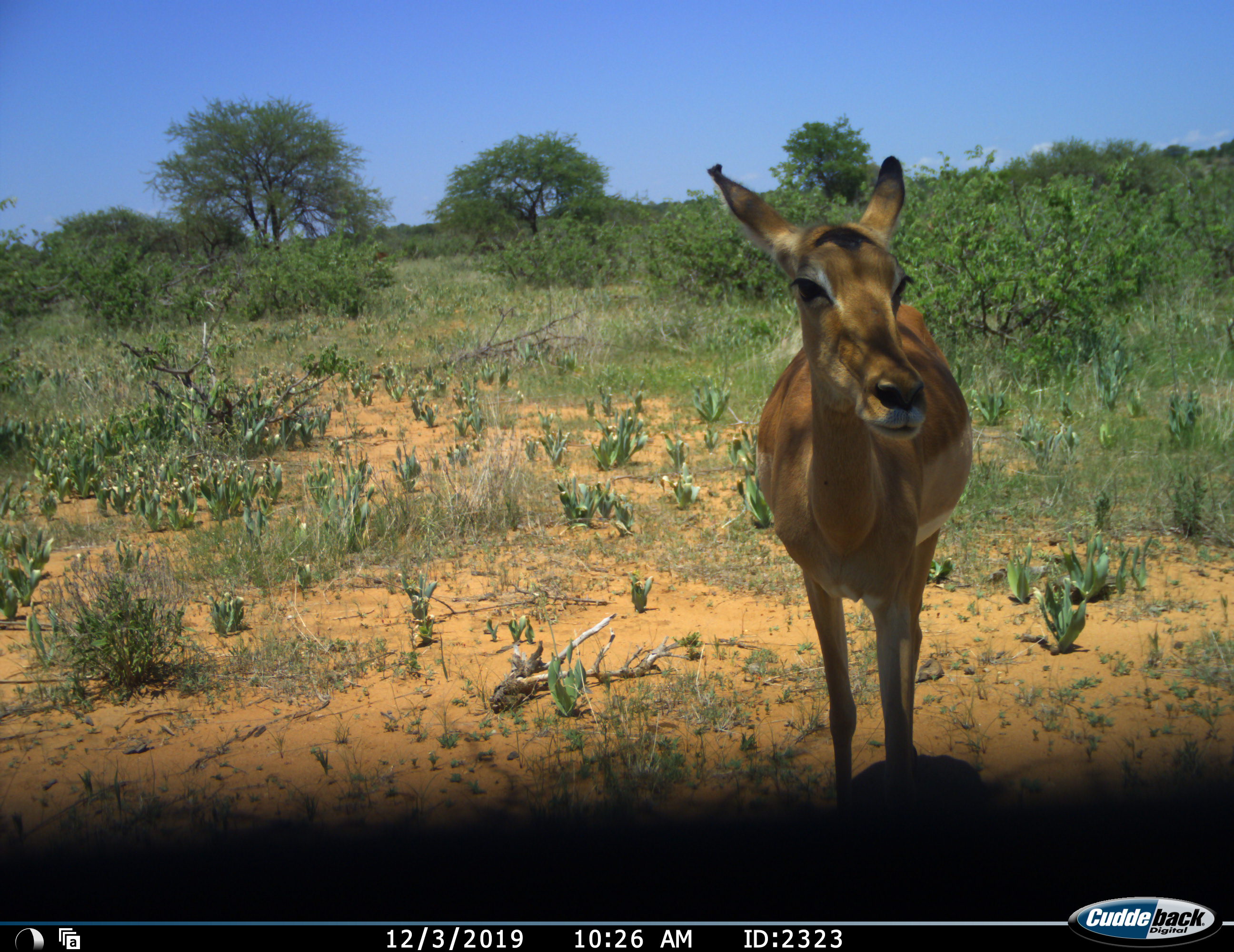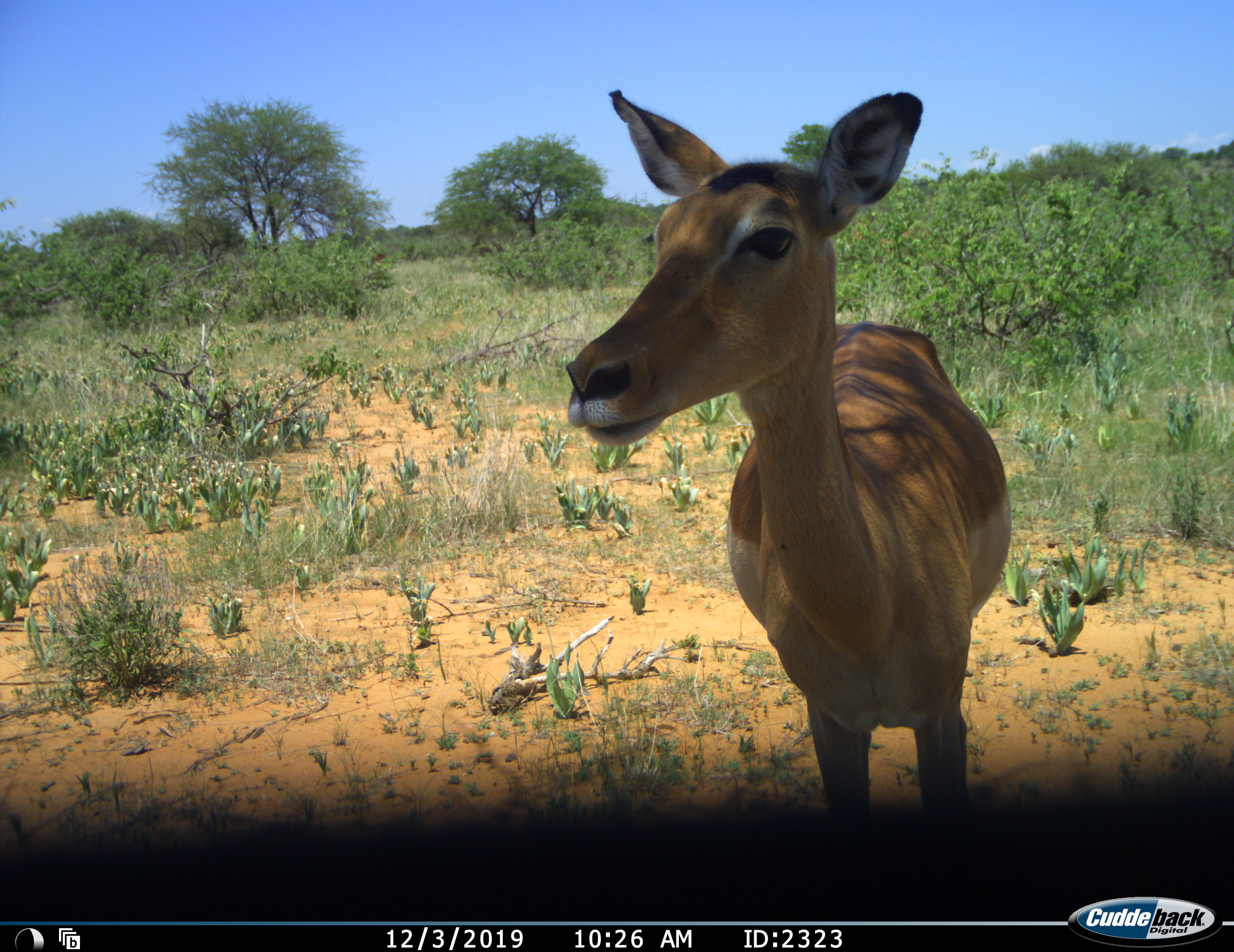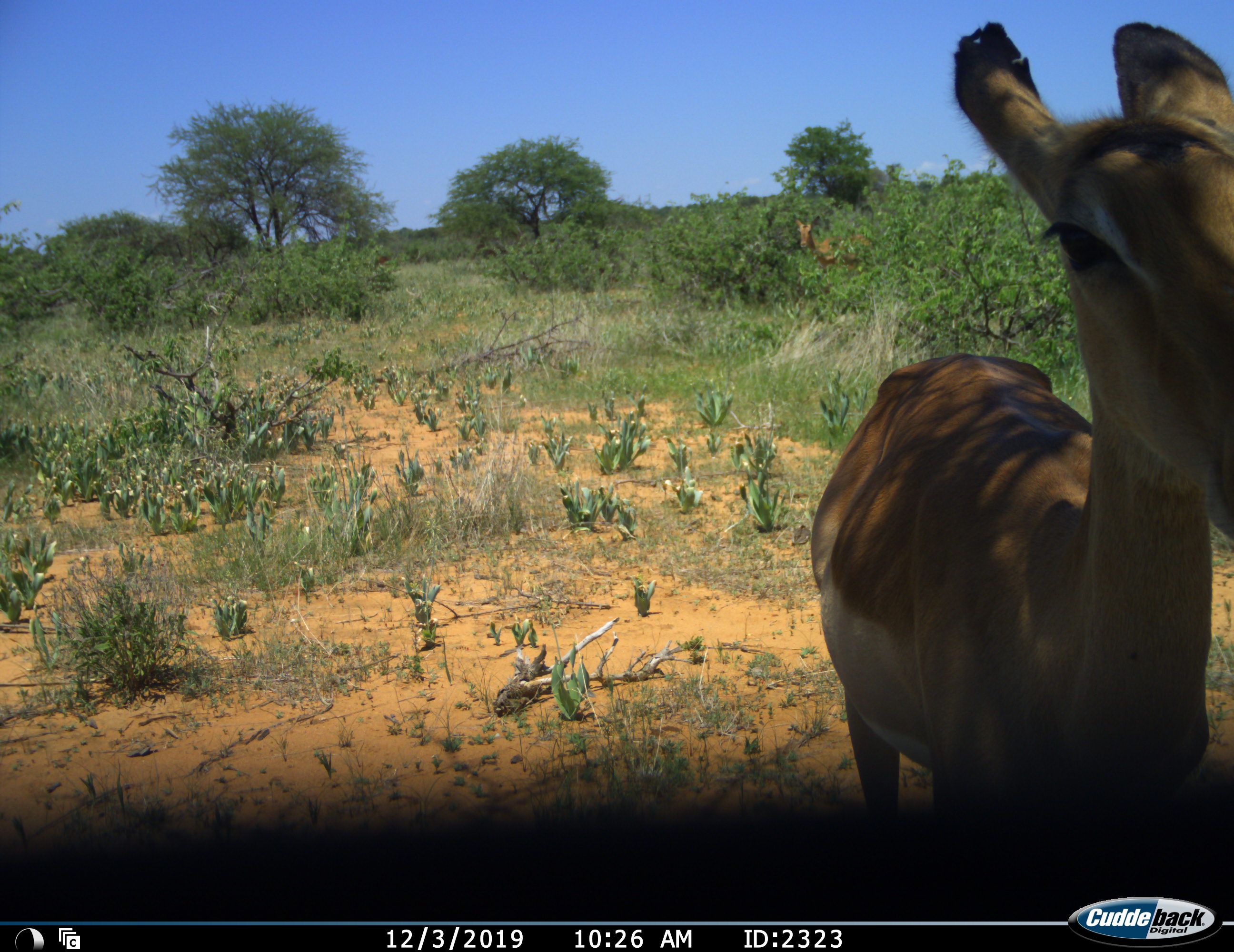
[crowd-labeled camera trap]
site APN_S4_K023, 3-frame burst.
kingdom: Animalia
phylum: Chordata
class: Mammalia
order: Artiodactyla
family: Bovidae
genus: Aepyceros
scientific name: Aepyceros melampus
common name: impala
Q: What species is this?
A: Impala (Aepyceros melampus).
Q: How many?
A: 1.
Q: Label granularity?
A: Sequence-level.